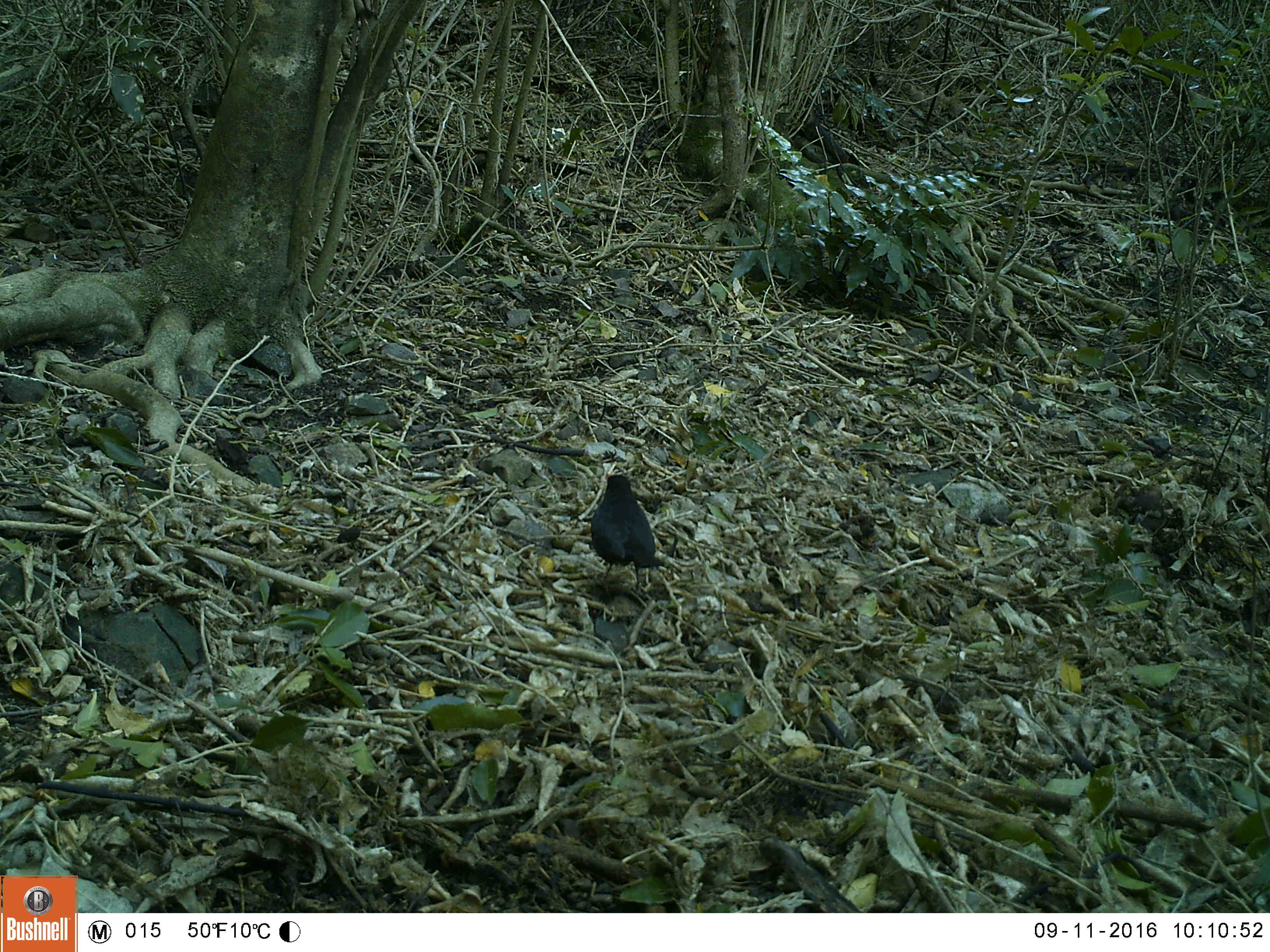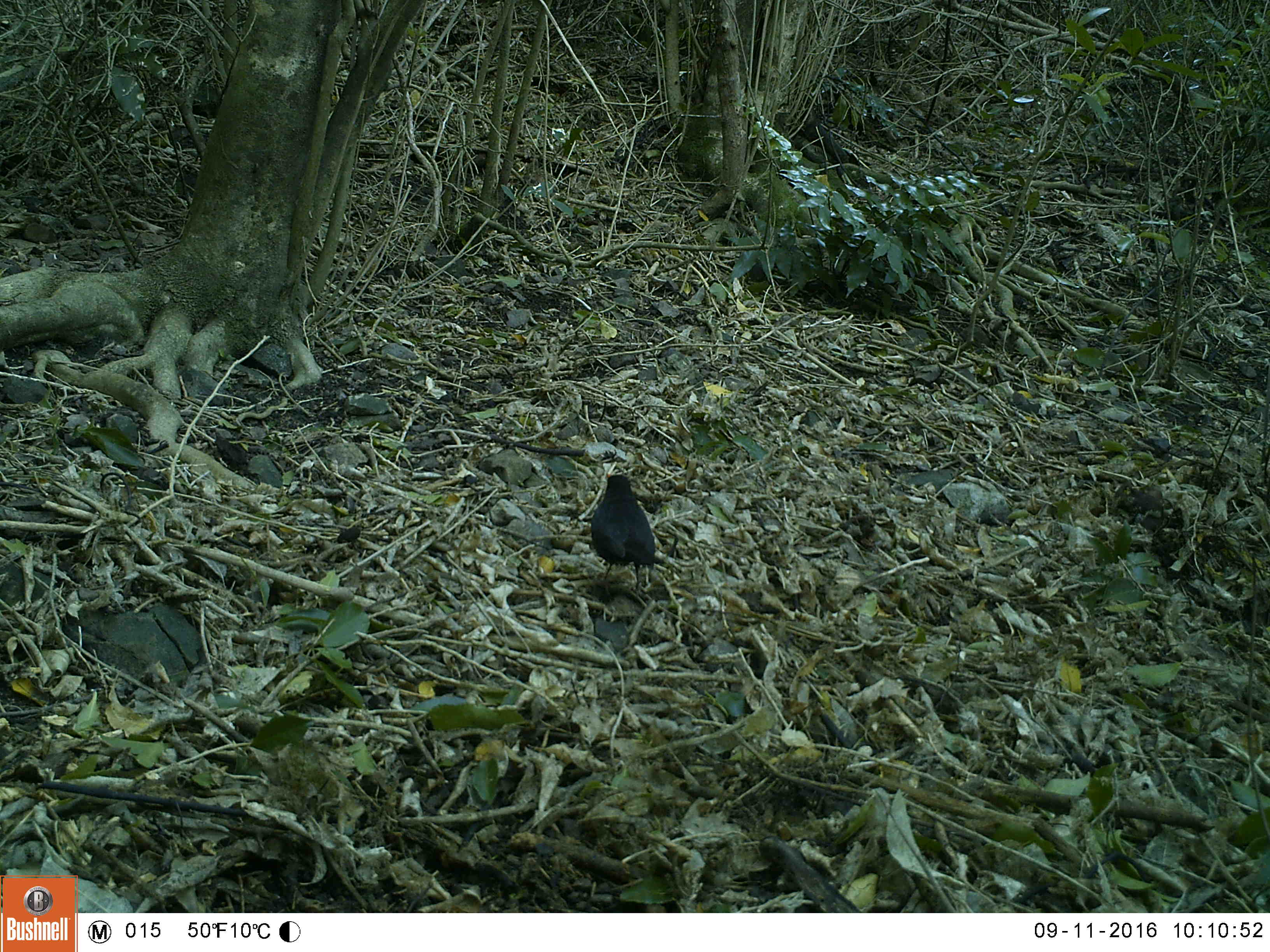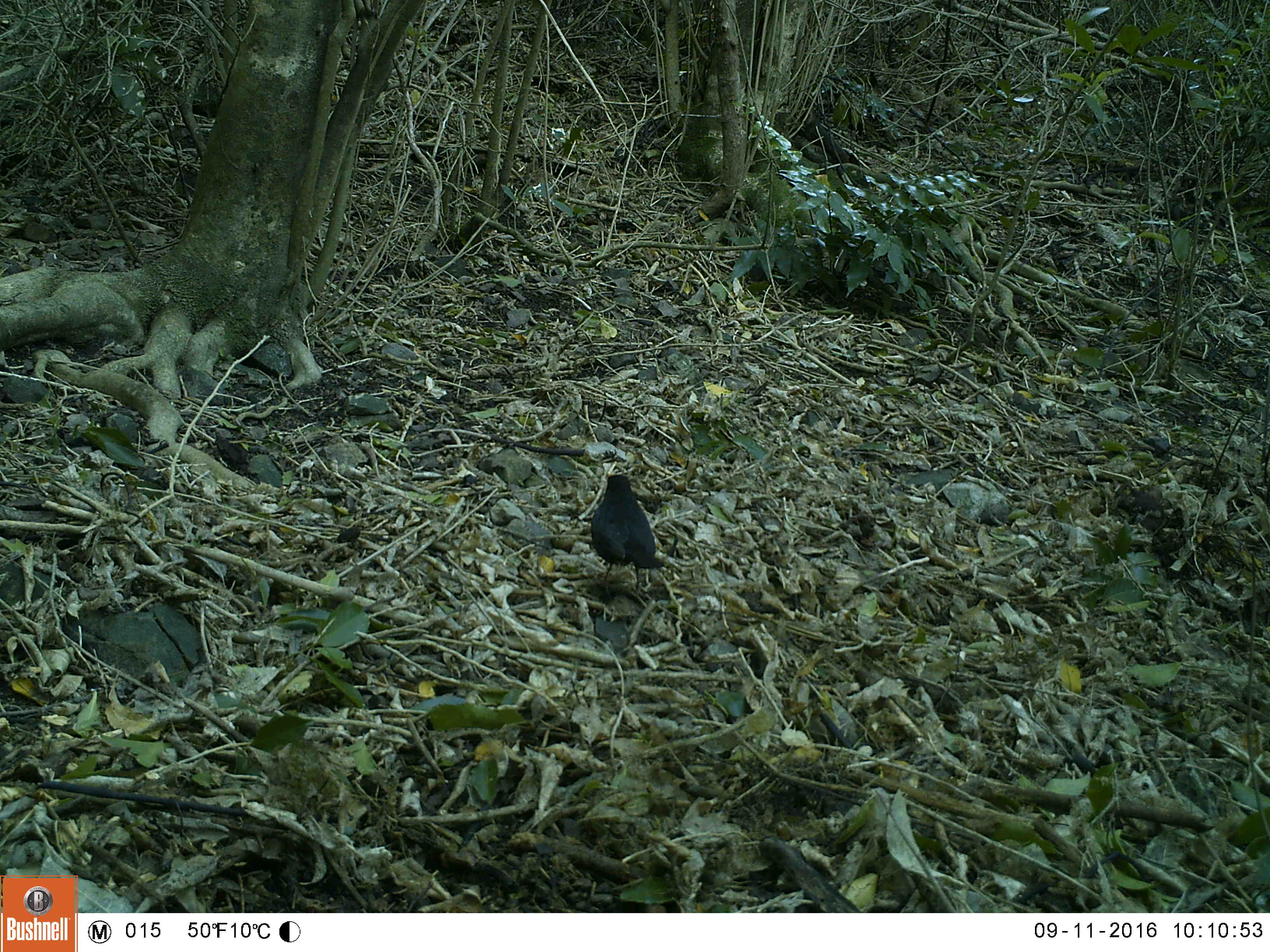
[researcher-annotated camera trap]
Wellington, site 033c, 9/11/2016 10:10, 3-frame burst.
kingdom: Animalia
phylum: Chordata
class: Aves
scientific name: Aves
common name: bird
Bird (Aves).